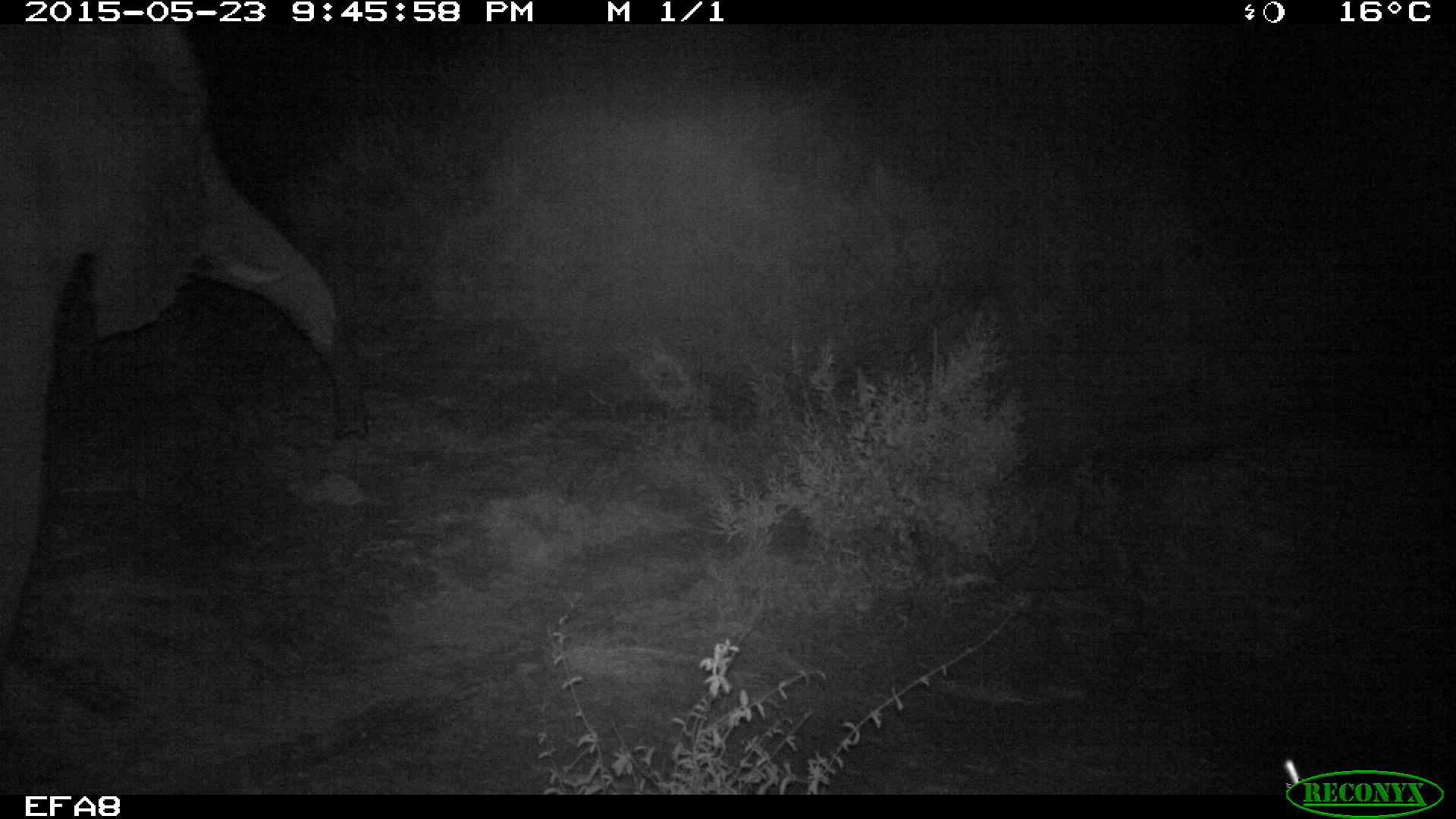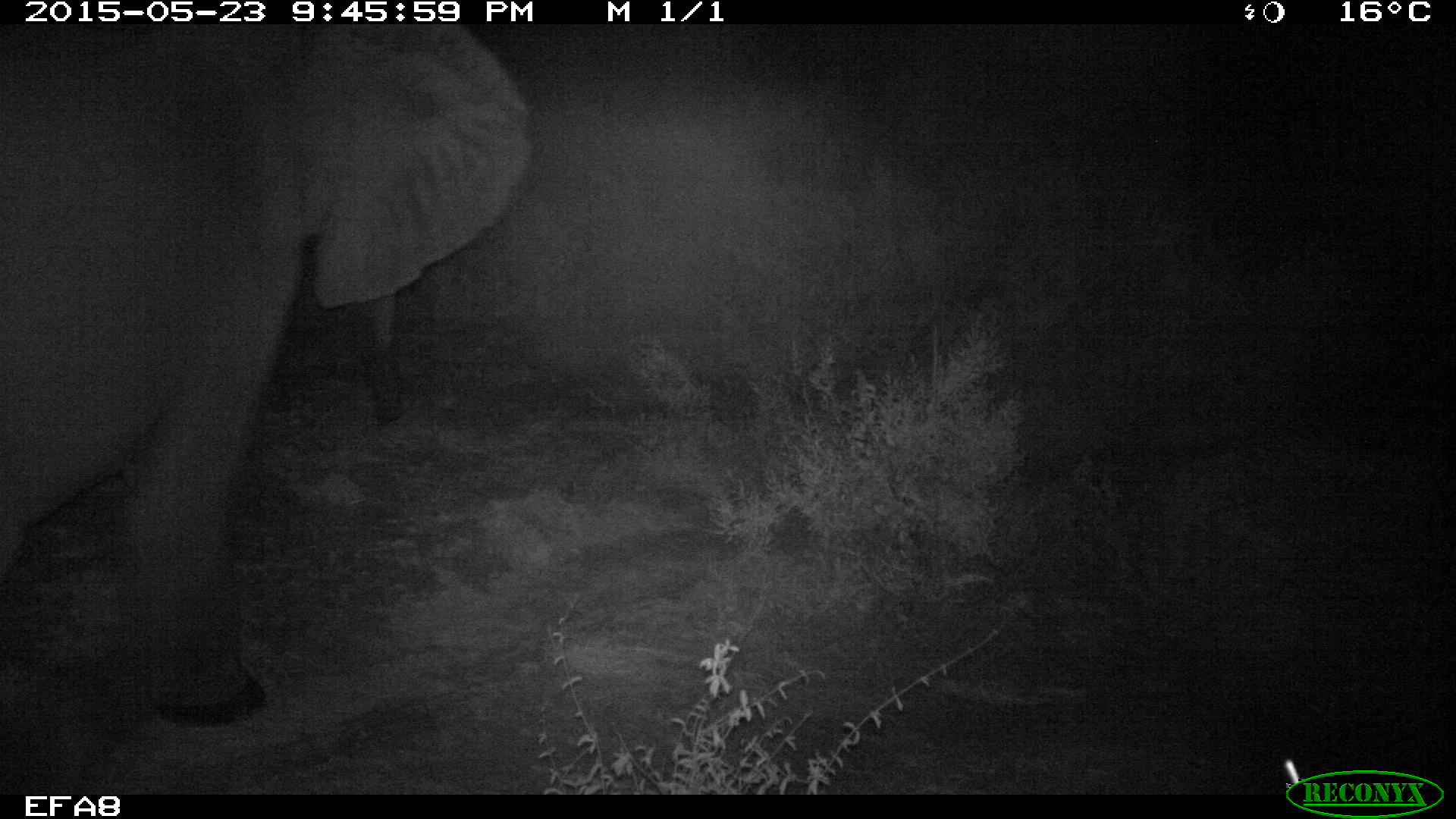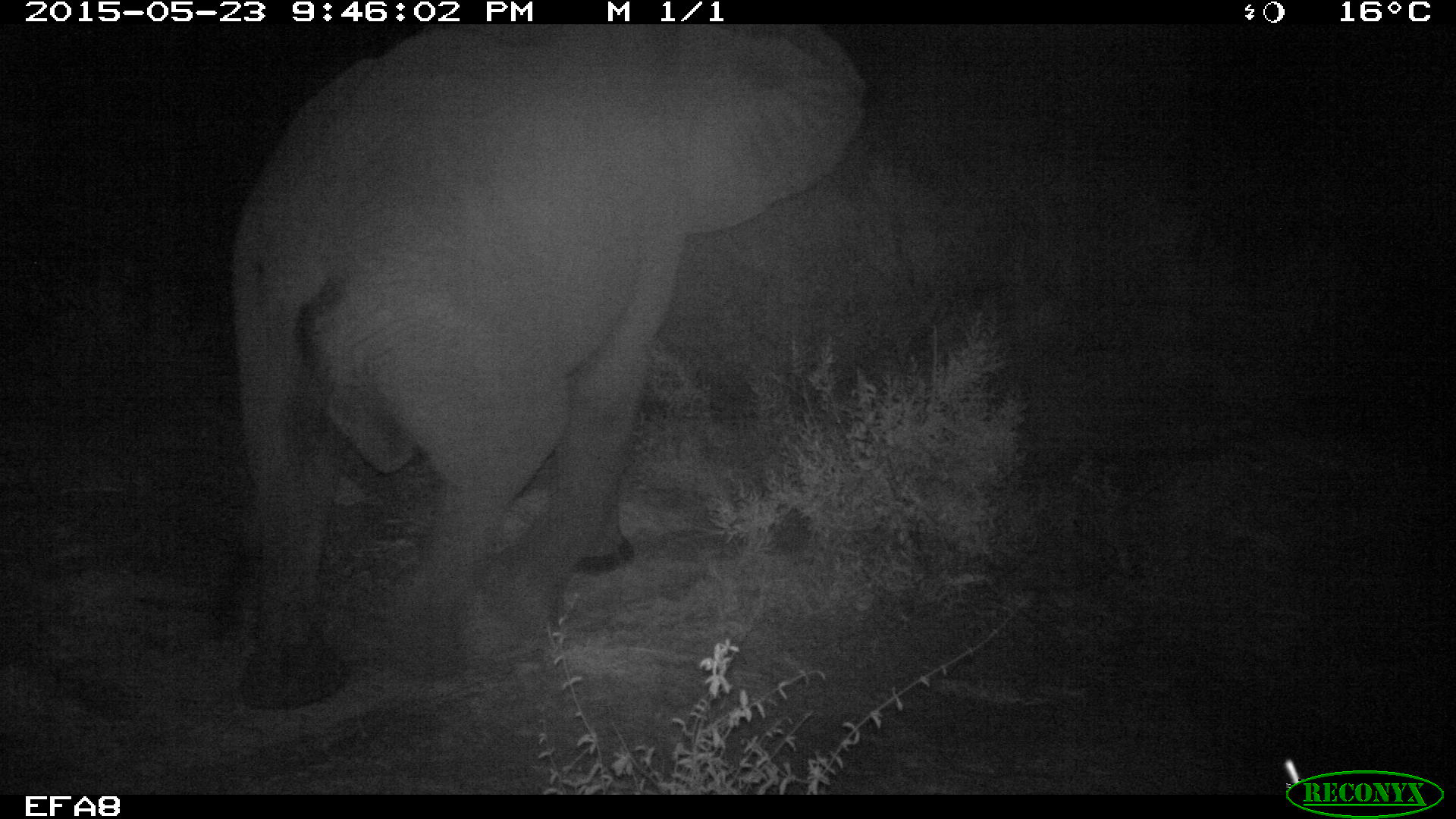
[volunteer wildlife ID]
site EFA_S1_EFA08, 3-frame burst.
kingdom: Animalia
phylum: Chordata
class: Mammalia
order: Proboscidea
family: Elephantidae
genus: Loxodonta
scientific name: Loxodonta africana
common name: african bush elephant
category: elephant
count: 1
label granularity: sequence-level